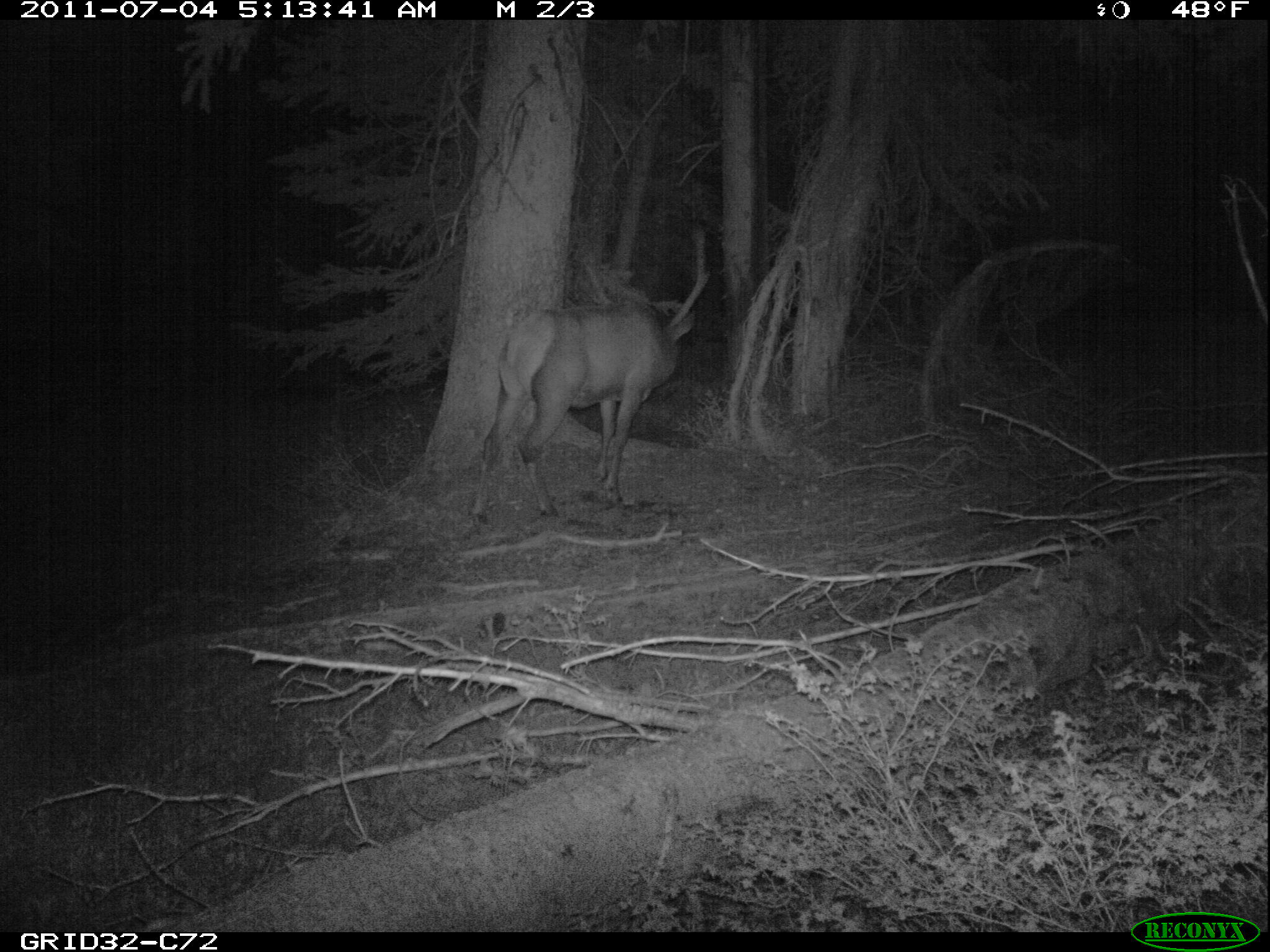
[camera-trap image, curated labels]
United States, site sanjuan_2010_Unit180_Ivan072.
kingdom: Animalia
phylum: Chordata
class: Mammalia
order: Artiodactyla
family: Cervidae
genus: Cervus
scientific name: Cervus elaphus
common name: red deer